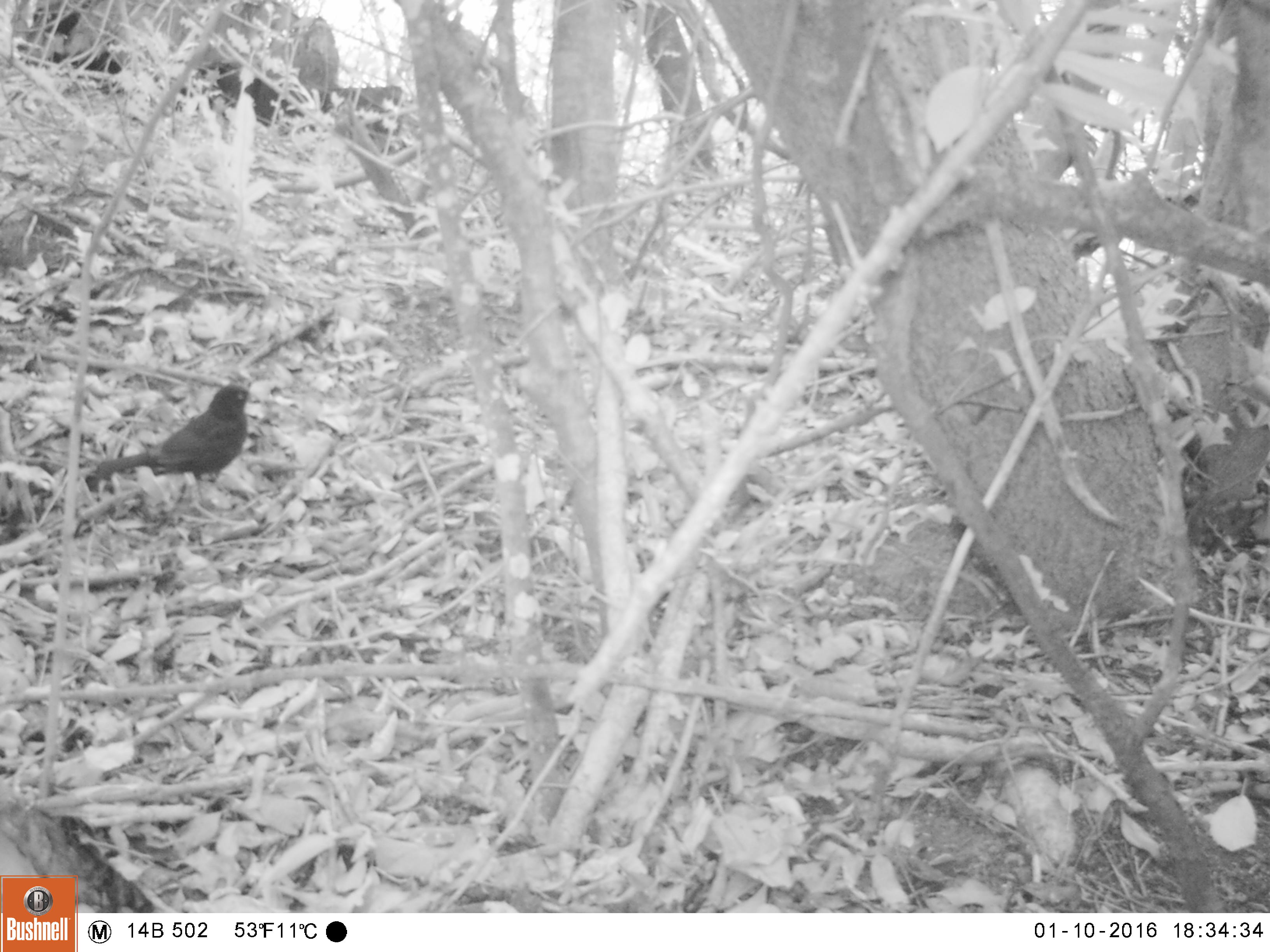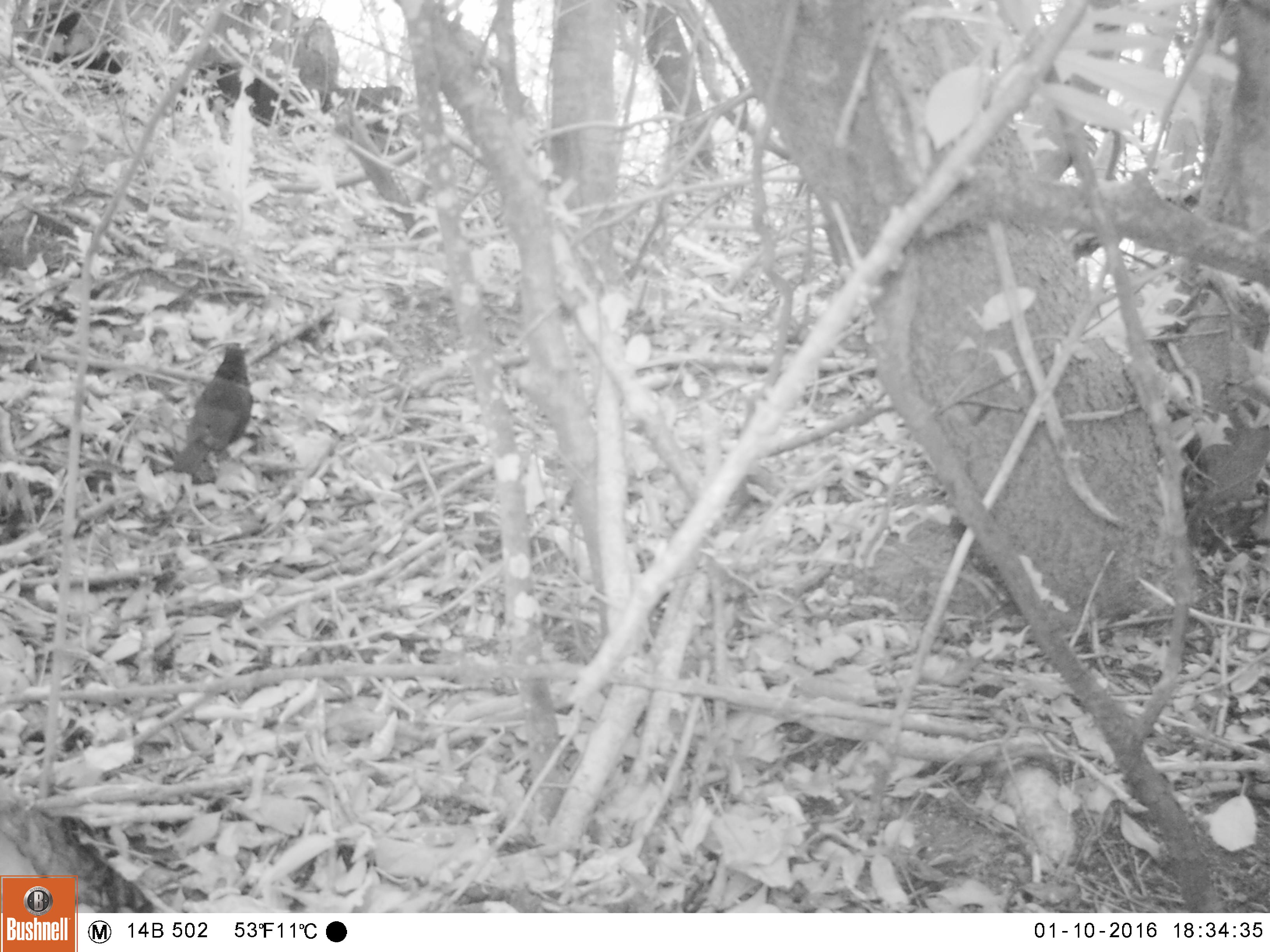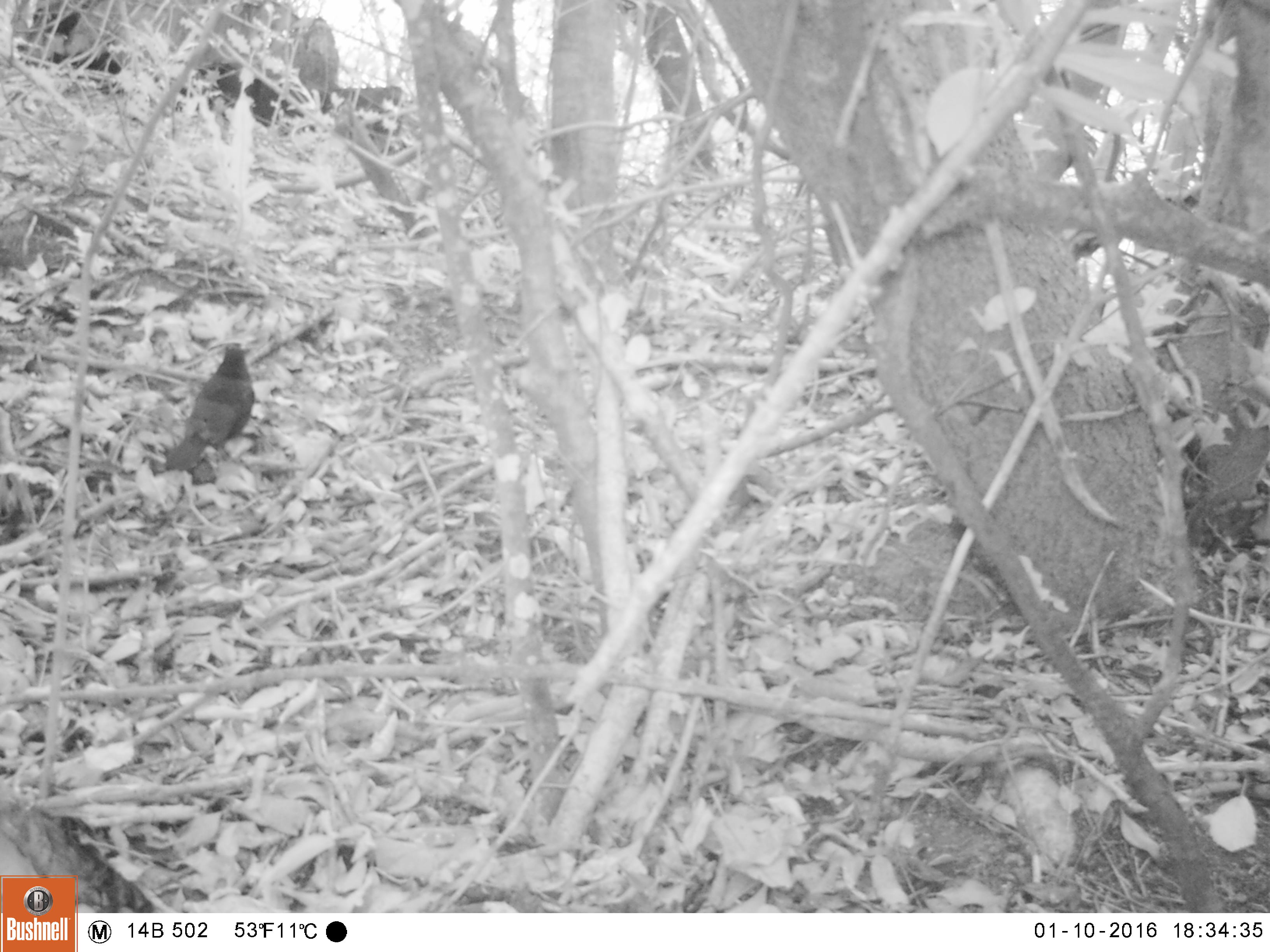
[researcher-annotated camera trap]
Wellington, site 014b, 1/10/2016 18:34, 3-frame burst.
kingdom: Animalia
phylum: Chordata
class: Aves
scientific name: Aves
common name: bird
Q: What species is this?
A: Bird (Aves).